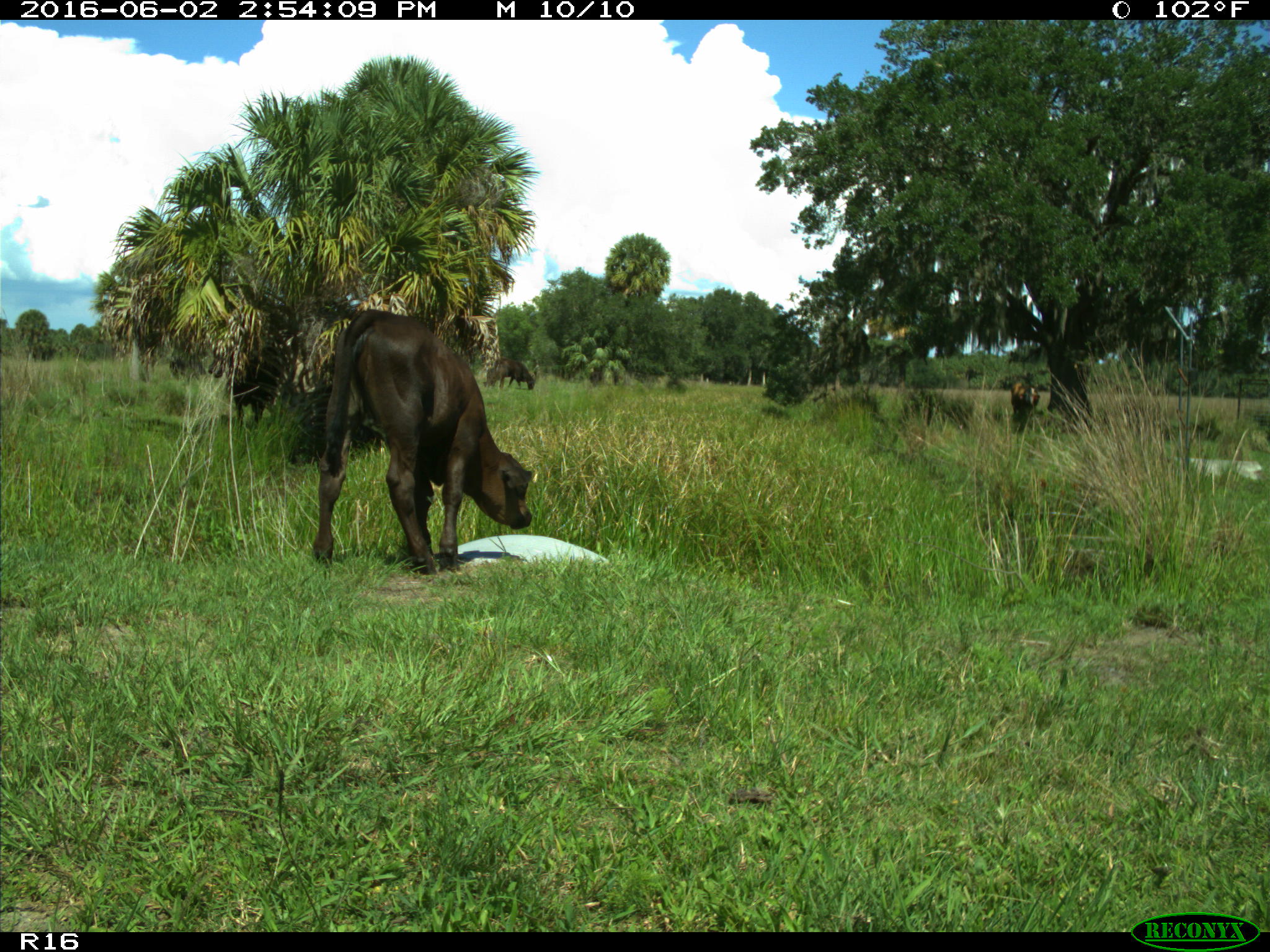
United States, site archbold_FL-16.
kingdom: Animalia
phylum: Chordata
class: Mammalia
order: Artiodactyla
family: Bovidae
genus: Bos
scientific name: Bos taurus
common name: domestic cow